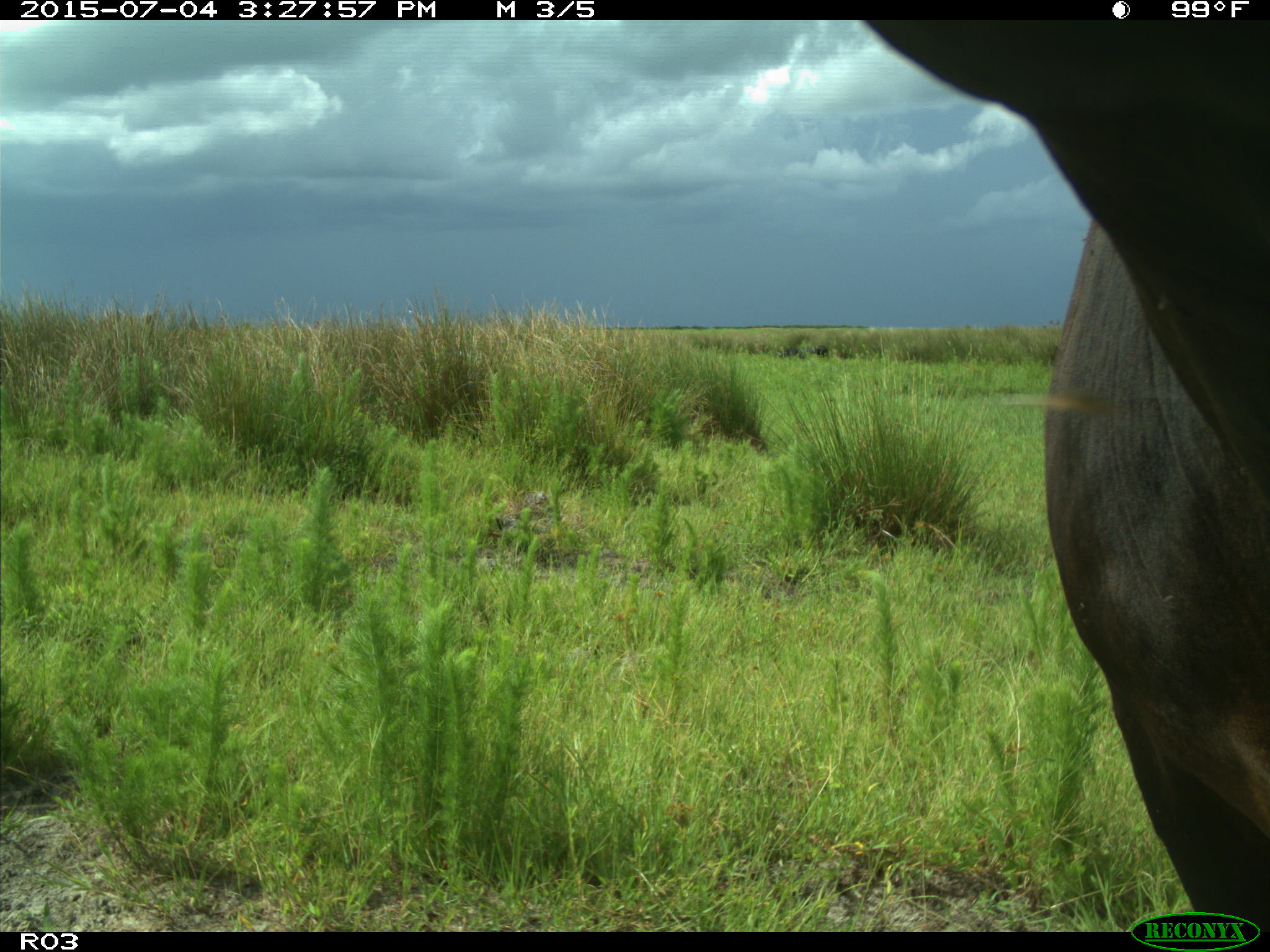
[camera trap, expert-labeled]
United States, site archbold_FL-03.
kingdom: Animalia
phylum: Chordata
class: Mammalia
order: Artiodactyla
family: Bovidae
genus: Bos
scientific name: Bos taurus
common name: domestic cow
Bos taurus (domestic cow).